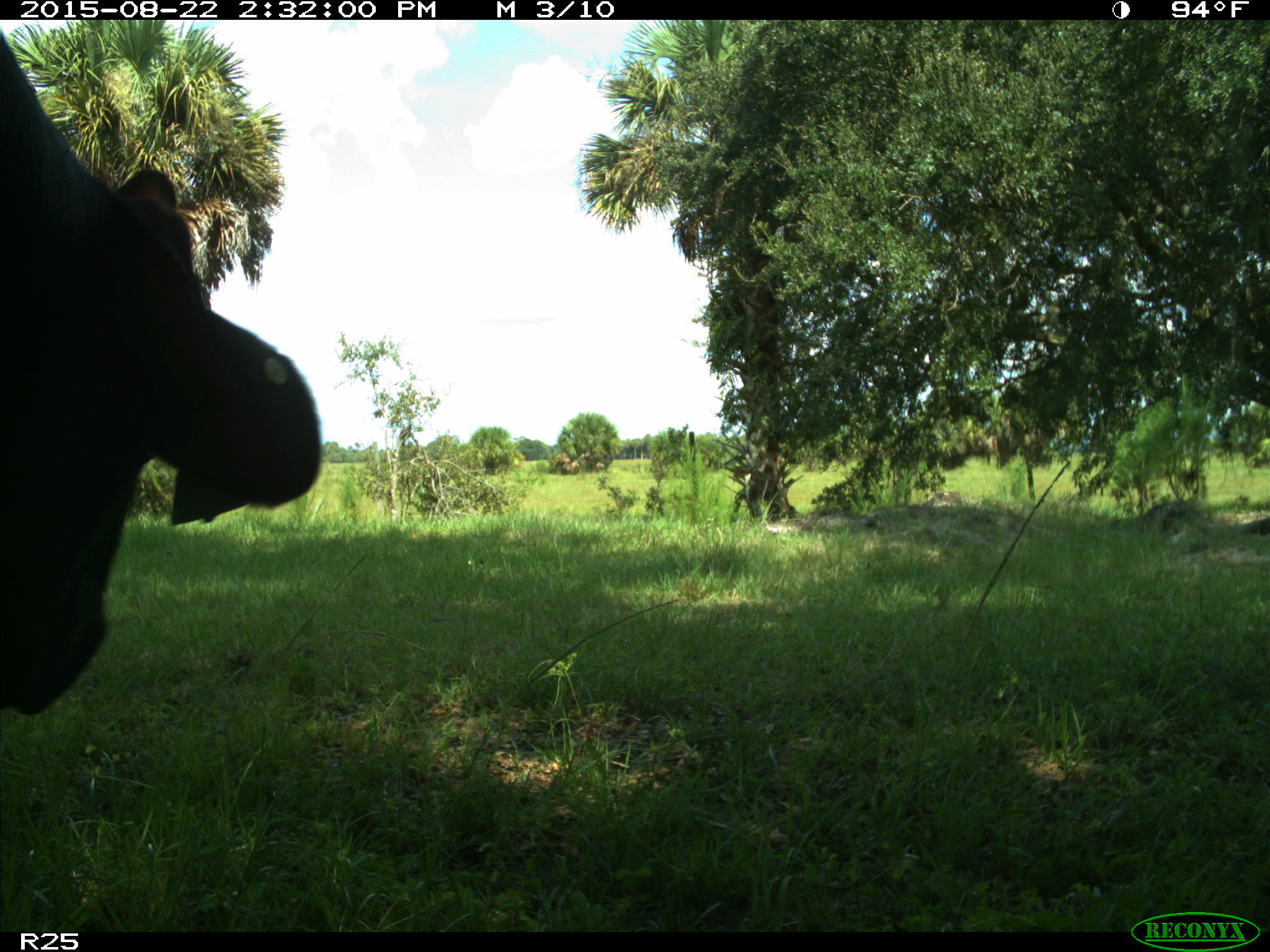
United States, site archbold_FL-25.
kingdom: Animalia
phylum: Chordata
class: Mammalia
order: Artiodactyla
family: Bovidae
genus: Bos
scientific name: Bos taurus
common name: domestic cow